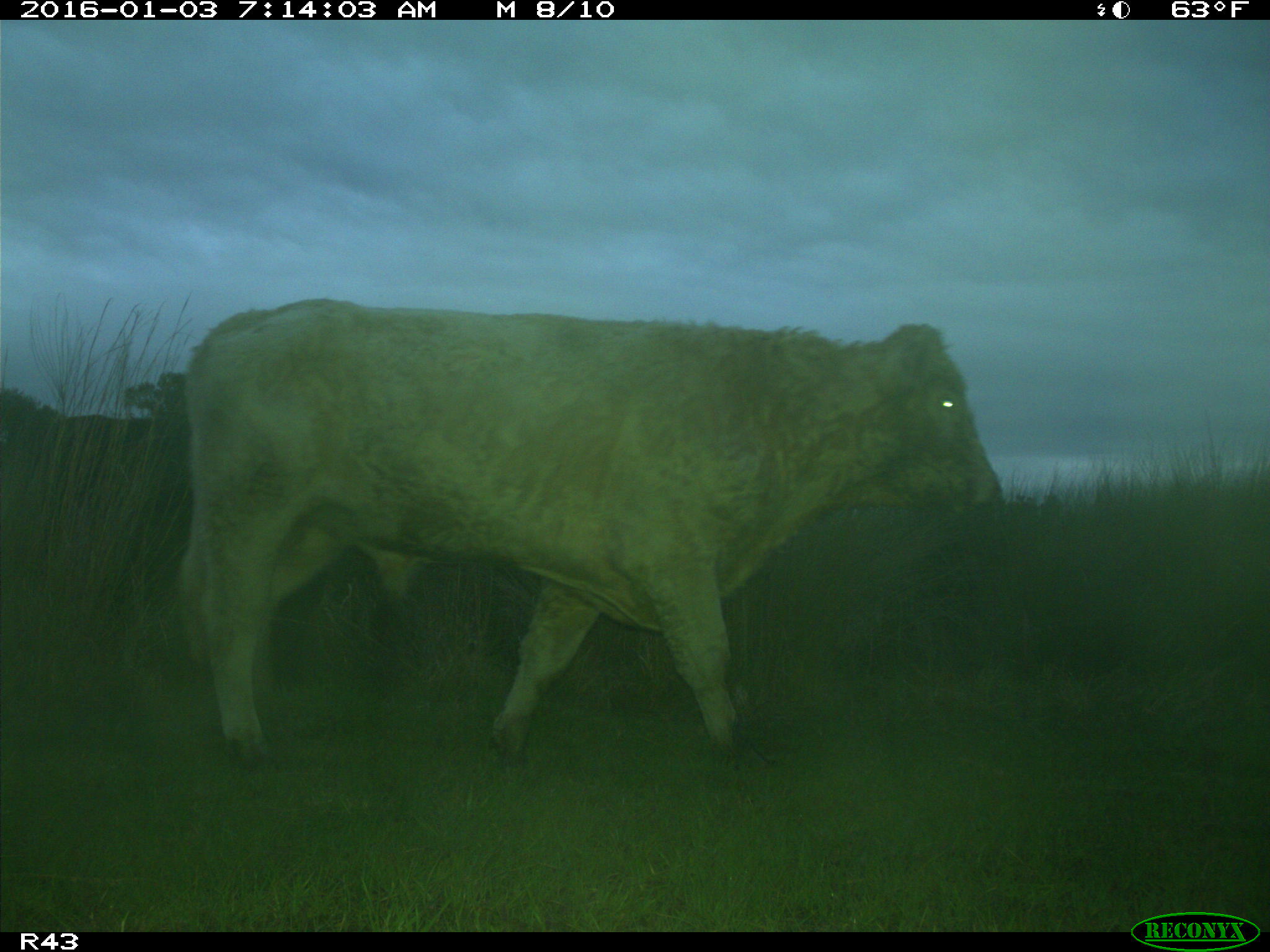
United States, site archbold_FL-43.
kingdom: Animalia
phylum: Chordata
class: Mammalia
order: Artiodactyla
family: Bovidae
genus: Bos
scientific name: Bos taurus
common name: domestic cow